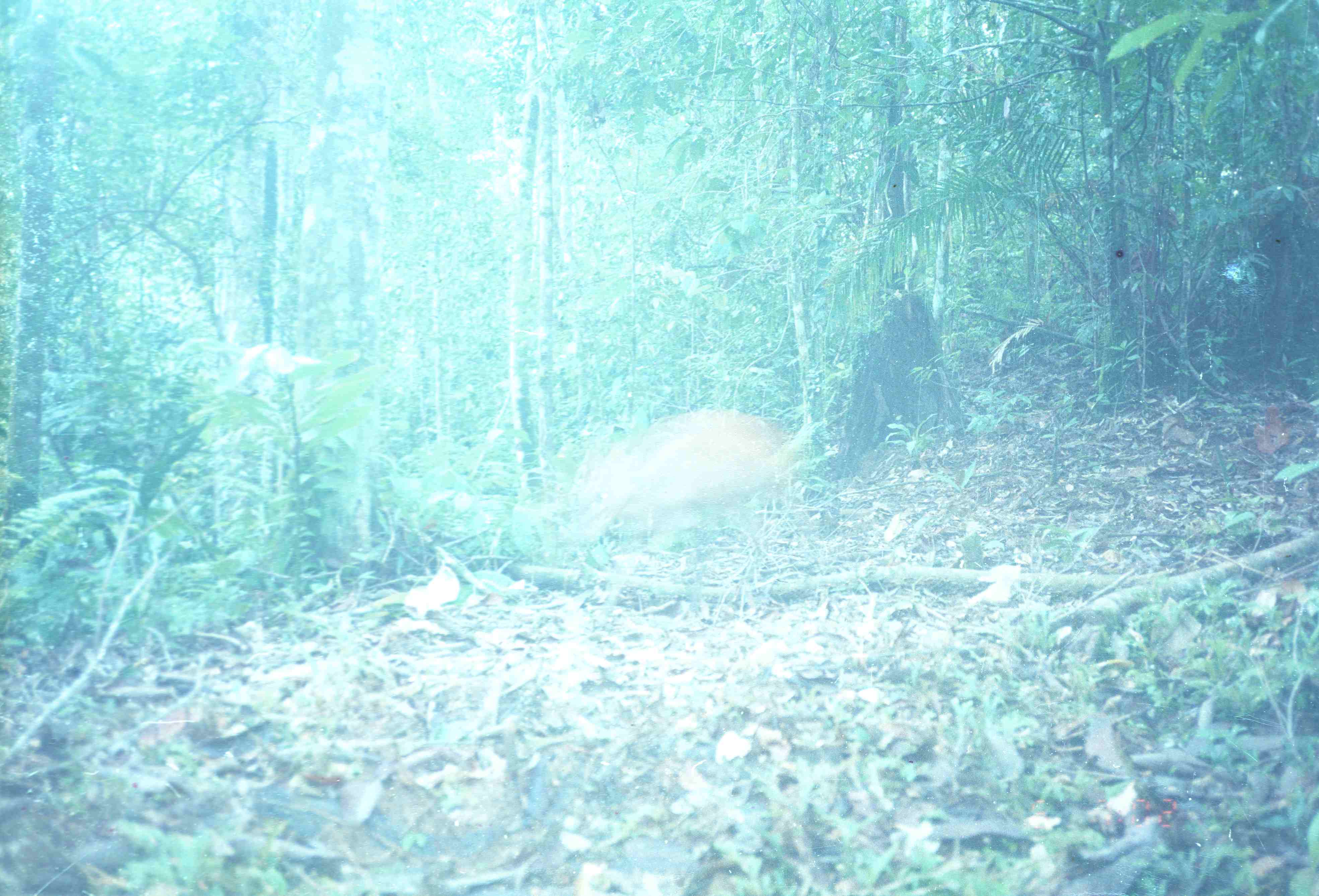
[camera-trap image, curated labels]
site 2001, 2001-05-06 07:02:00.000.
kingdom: Animalia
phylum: Chordata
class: Mammalia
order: Artiodactyla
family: Cervidae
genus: Muntiacus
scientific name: Muntiacus muntjak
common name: southern red muntjac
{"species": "Muntiacus muntjak (southern red muntjac)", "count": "1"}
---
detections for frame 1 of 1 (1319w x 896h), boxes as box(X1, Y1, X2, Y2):
muntiacus muntjak: box(564, 405, 818, 620)